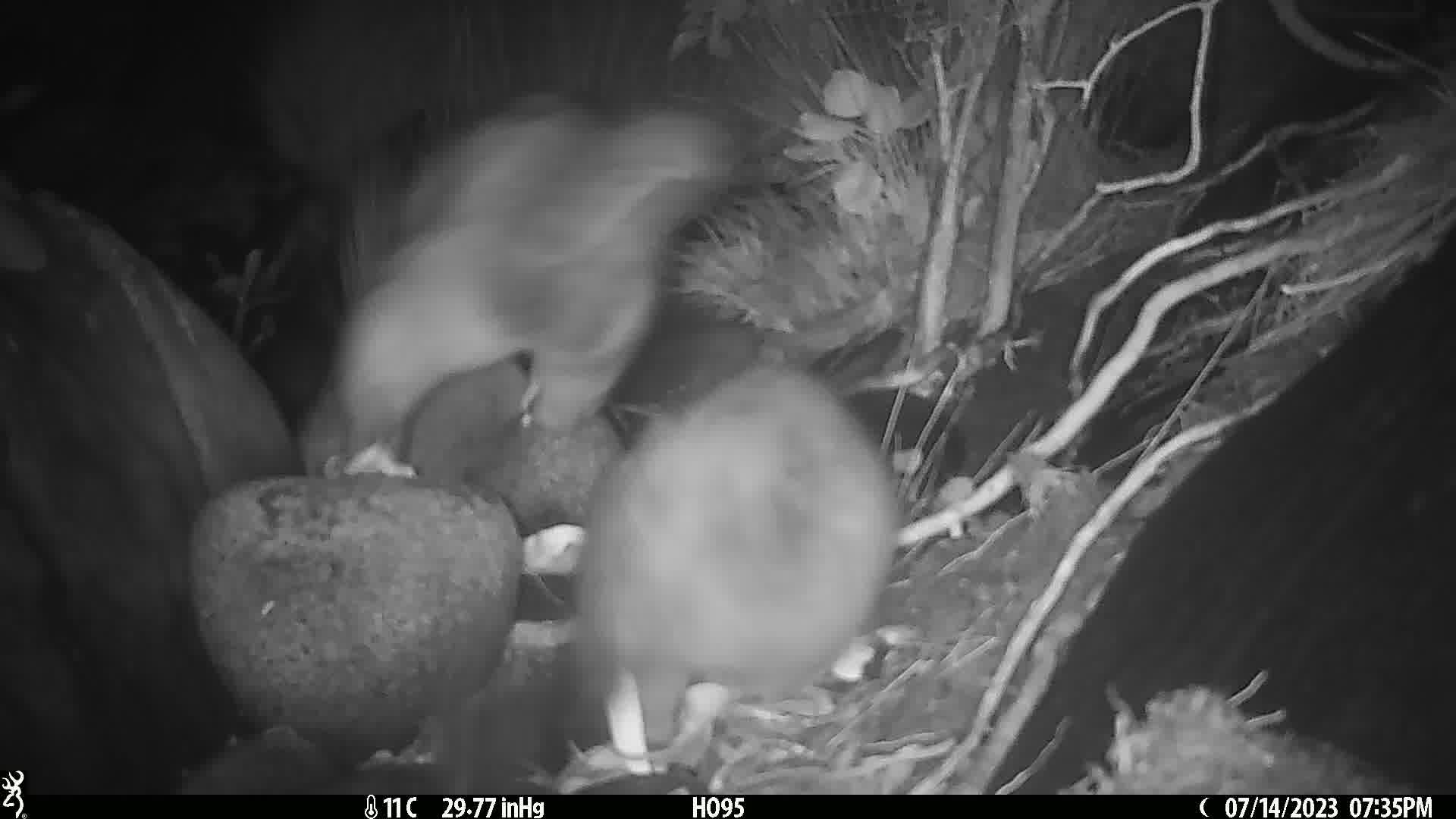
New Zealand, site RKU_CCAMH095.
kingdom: Animalia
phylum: Chordata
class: Mammalia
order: Diprotodontia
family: Phalangeridae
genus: Trichosurus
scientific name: Trichosurus vulpecula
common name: common brushtail possum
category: possum